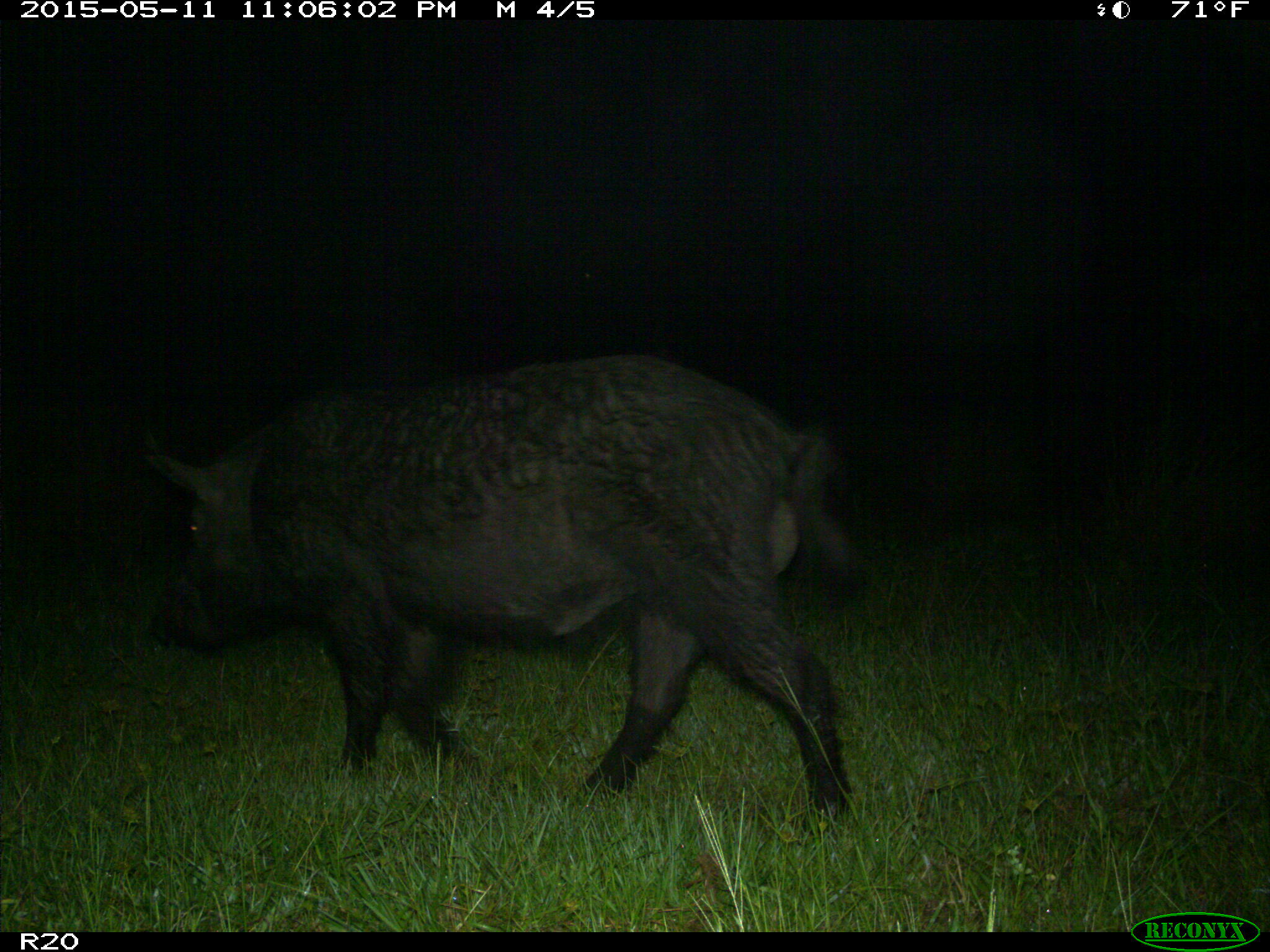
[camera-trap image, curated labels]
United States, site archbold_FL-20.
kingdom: Animalia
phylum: Chordata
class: Mammalia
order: Artiodactyla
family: Suidae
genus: Sus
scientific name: Sus scrofa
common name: wild boar